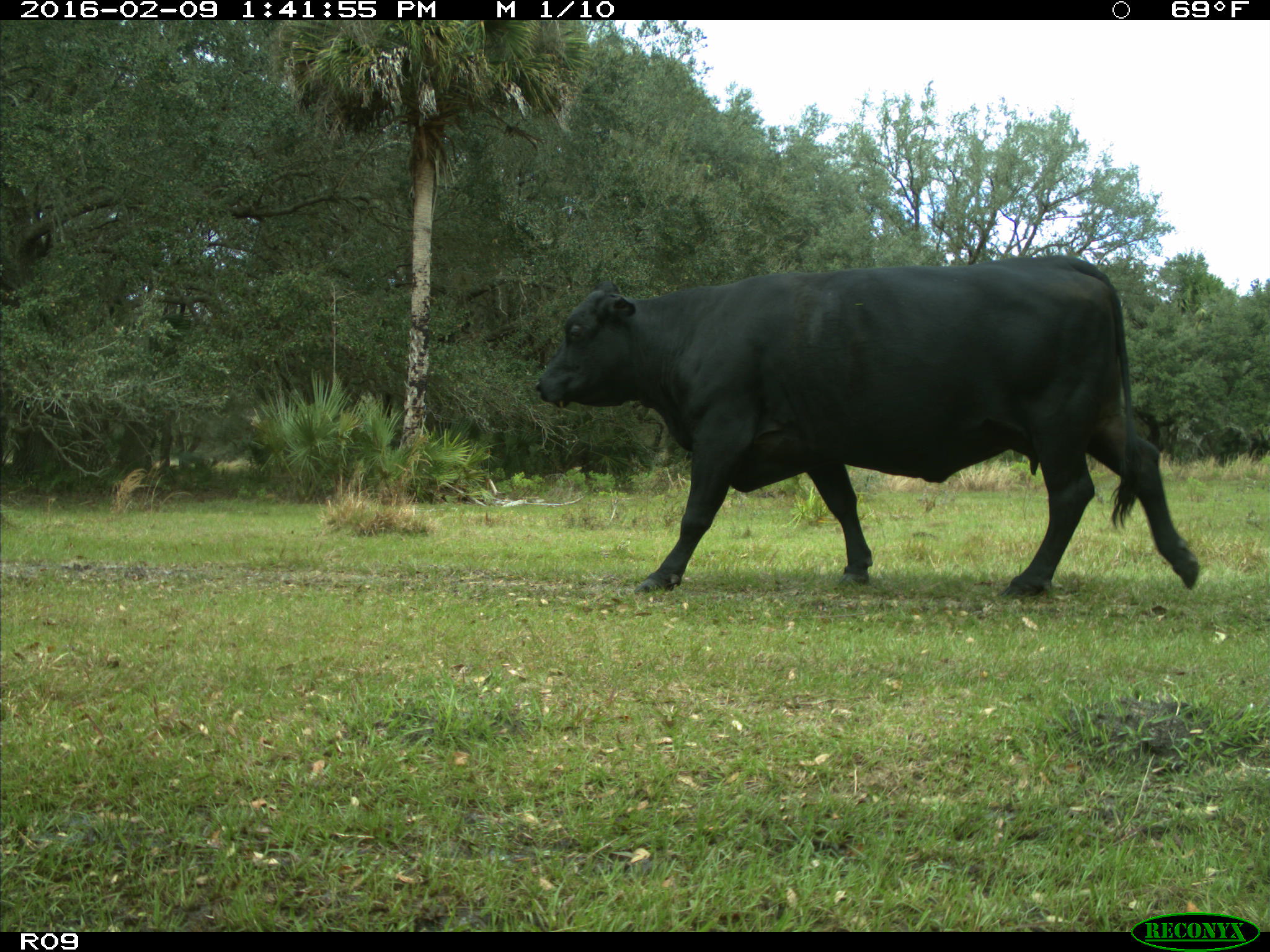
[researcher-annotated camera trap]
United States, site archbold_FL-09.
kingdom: Animalia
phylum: Chordata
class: Mammalia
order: Artiodactyla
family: Bovidae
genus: Bos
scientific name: Bos taurus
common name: domestic cow